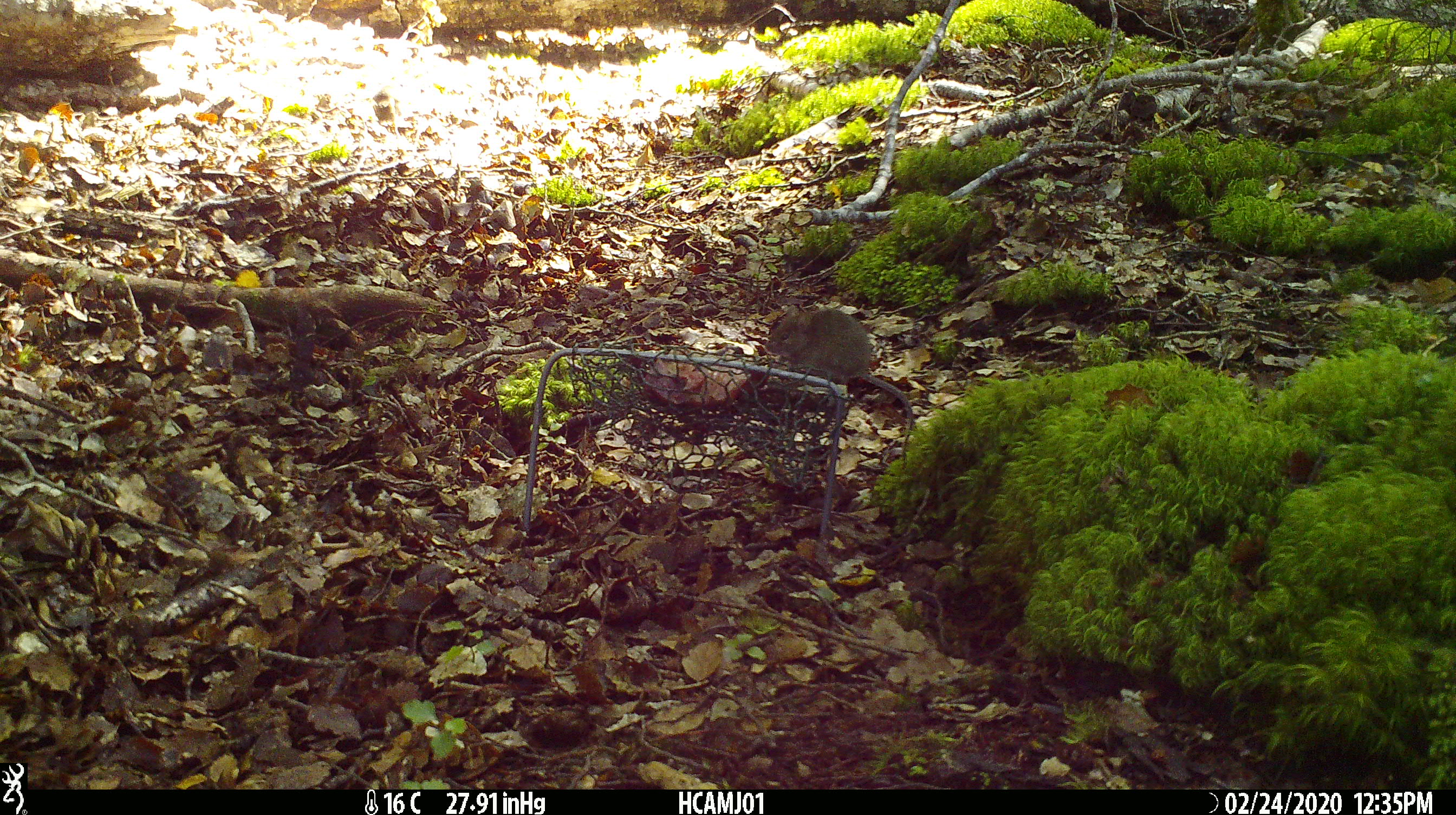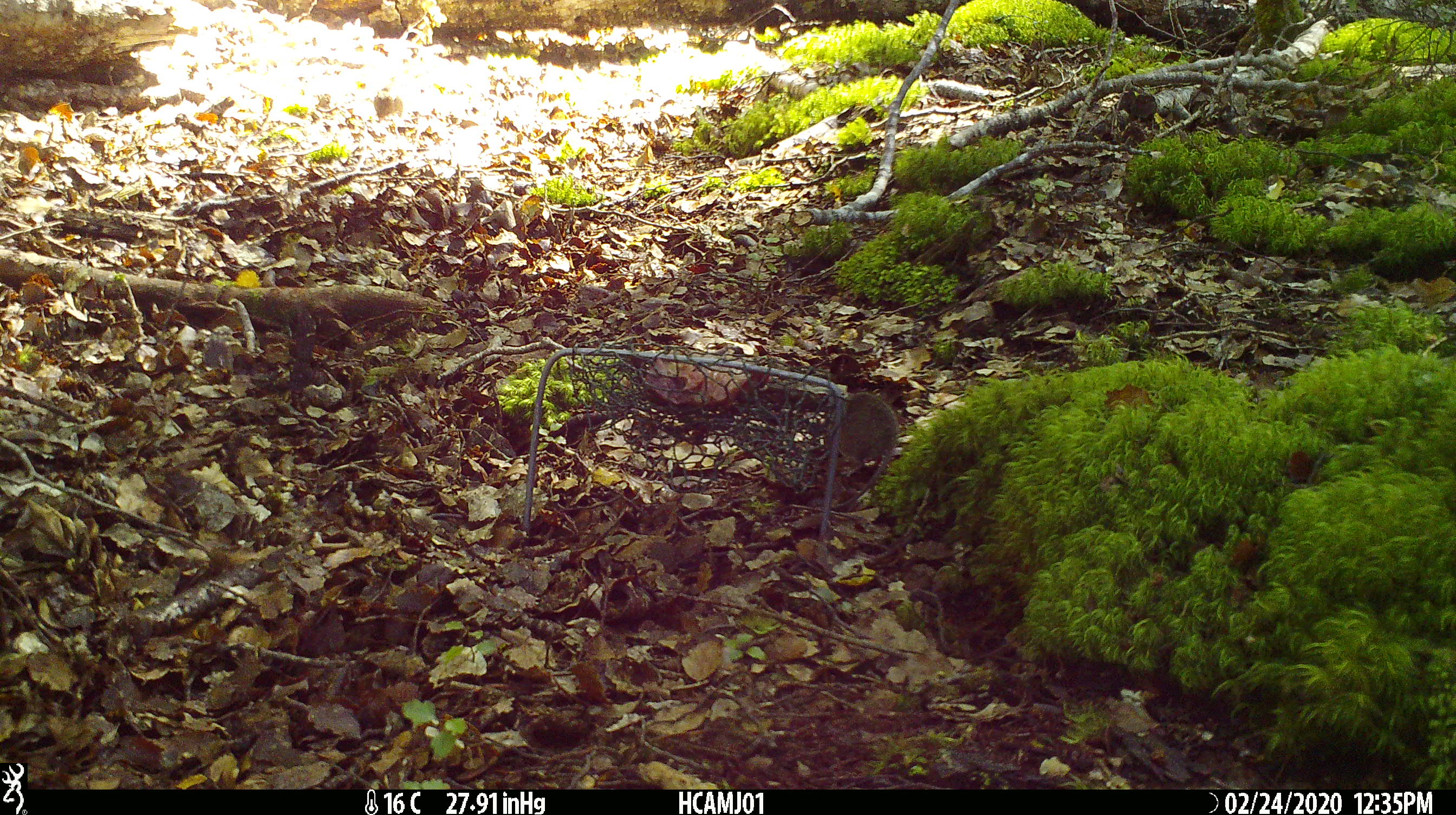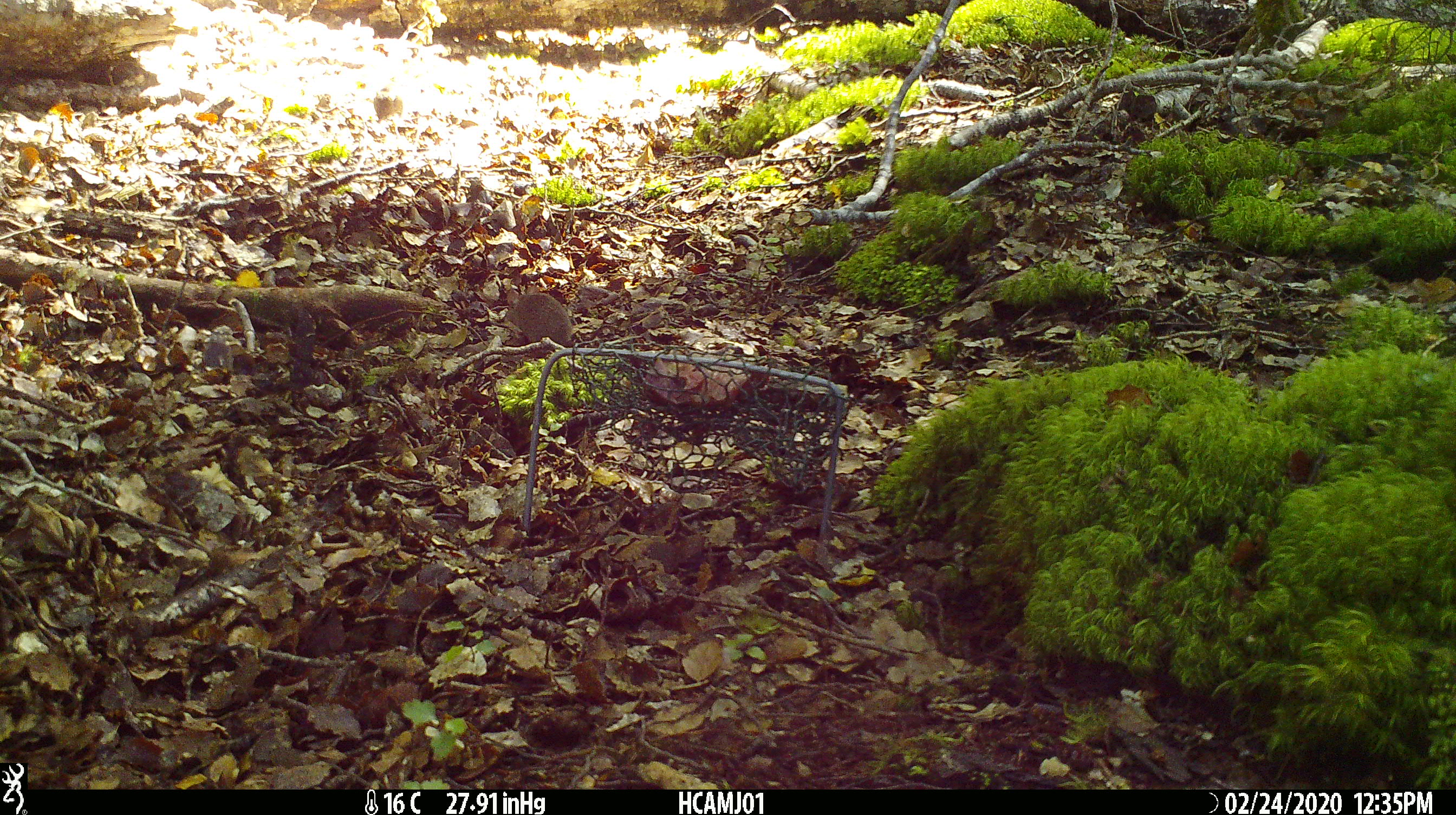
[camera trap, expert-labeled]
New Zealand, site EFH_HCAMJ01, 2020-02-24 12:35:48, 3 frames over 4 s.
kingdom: Animalia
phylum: Chordata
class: Mammalia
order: Rodentia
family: Muridae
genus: Mus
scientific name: Mus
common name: mouse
Mouse (Mus).